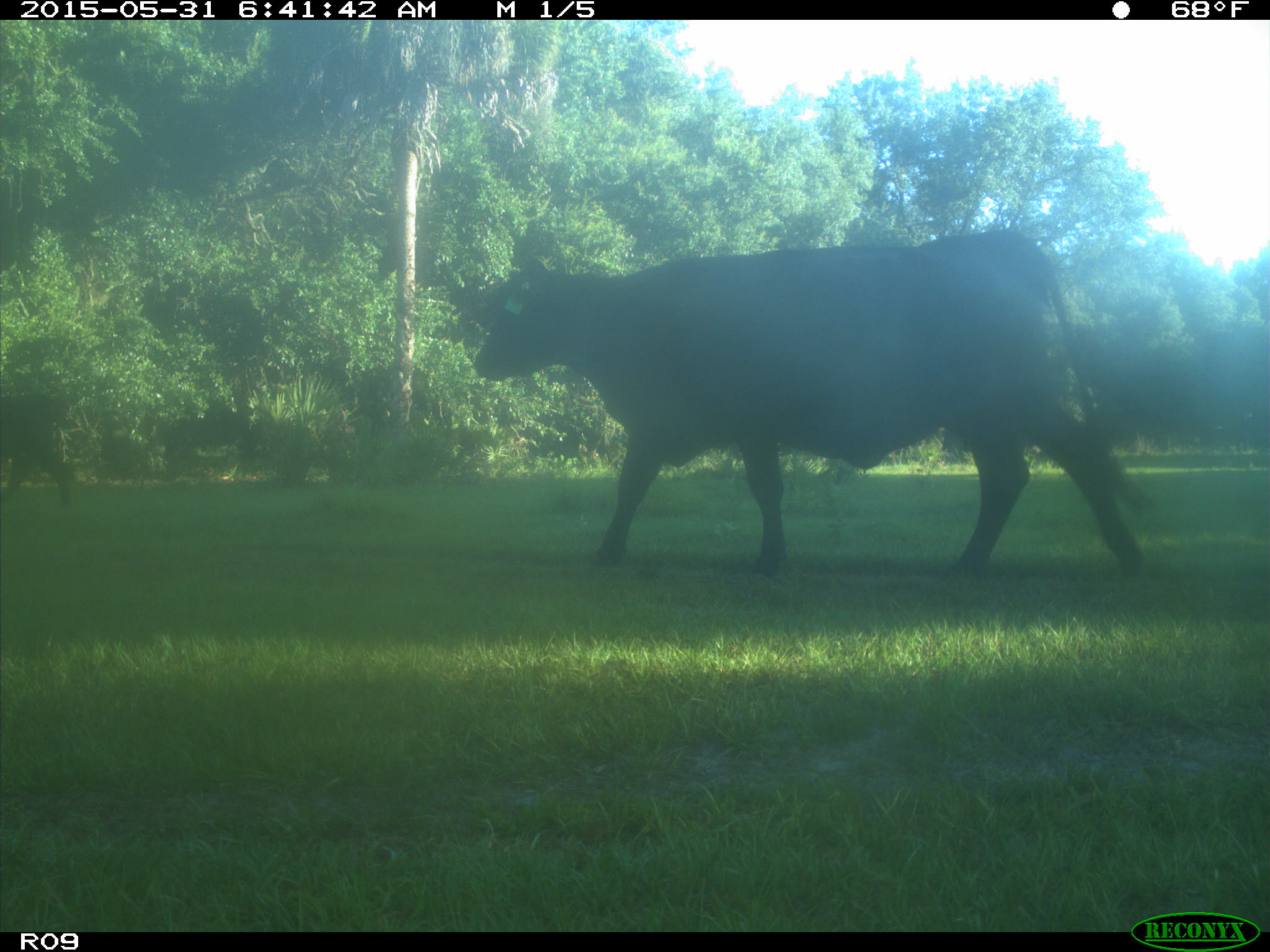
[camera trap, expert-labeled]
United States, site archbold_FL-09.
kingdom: Animalia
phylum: Chordata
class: Mammalia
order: Artiodactyla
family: Bovidae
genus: Bos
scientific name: Bos taurus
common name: domestic cow